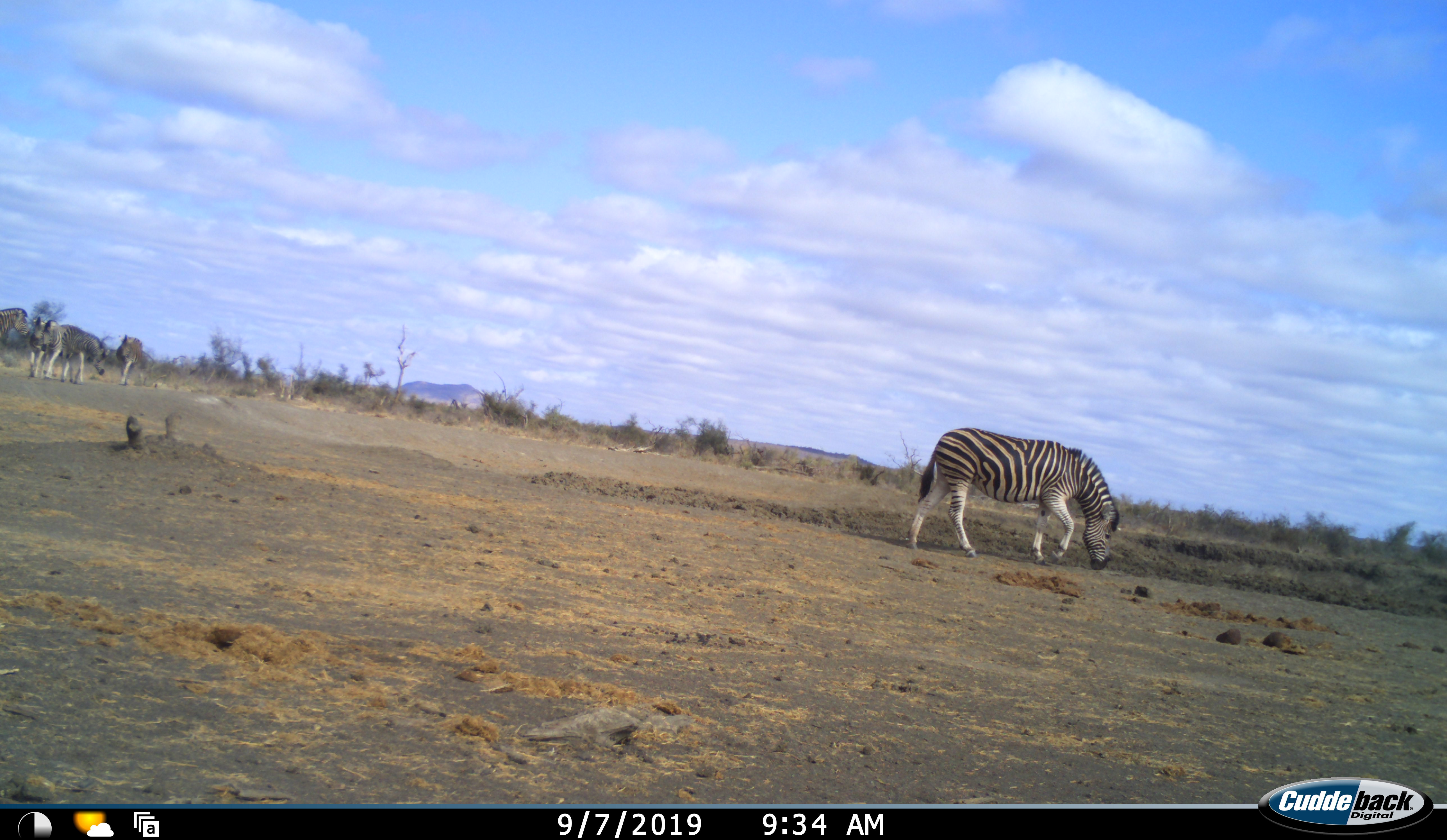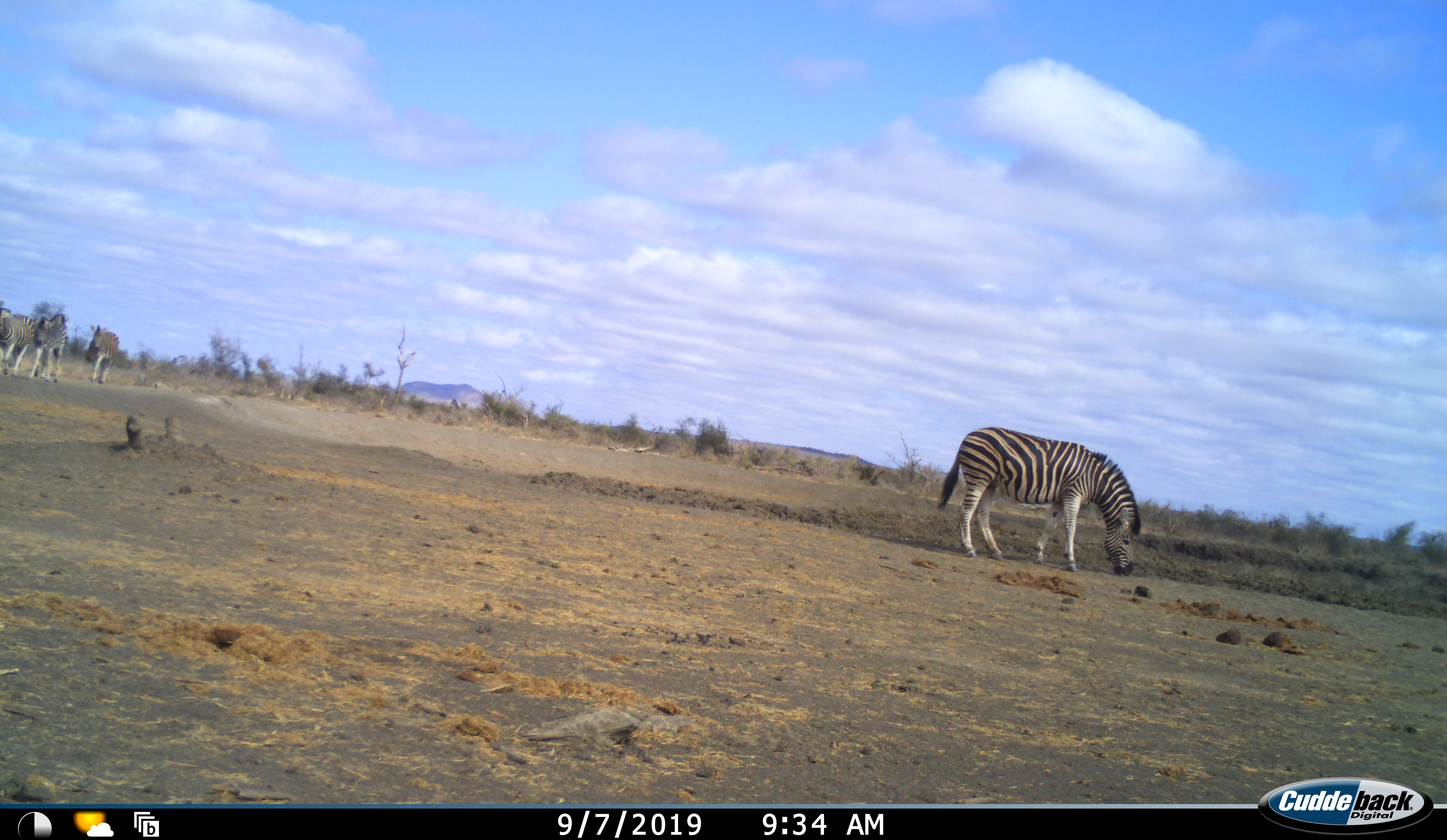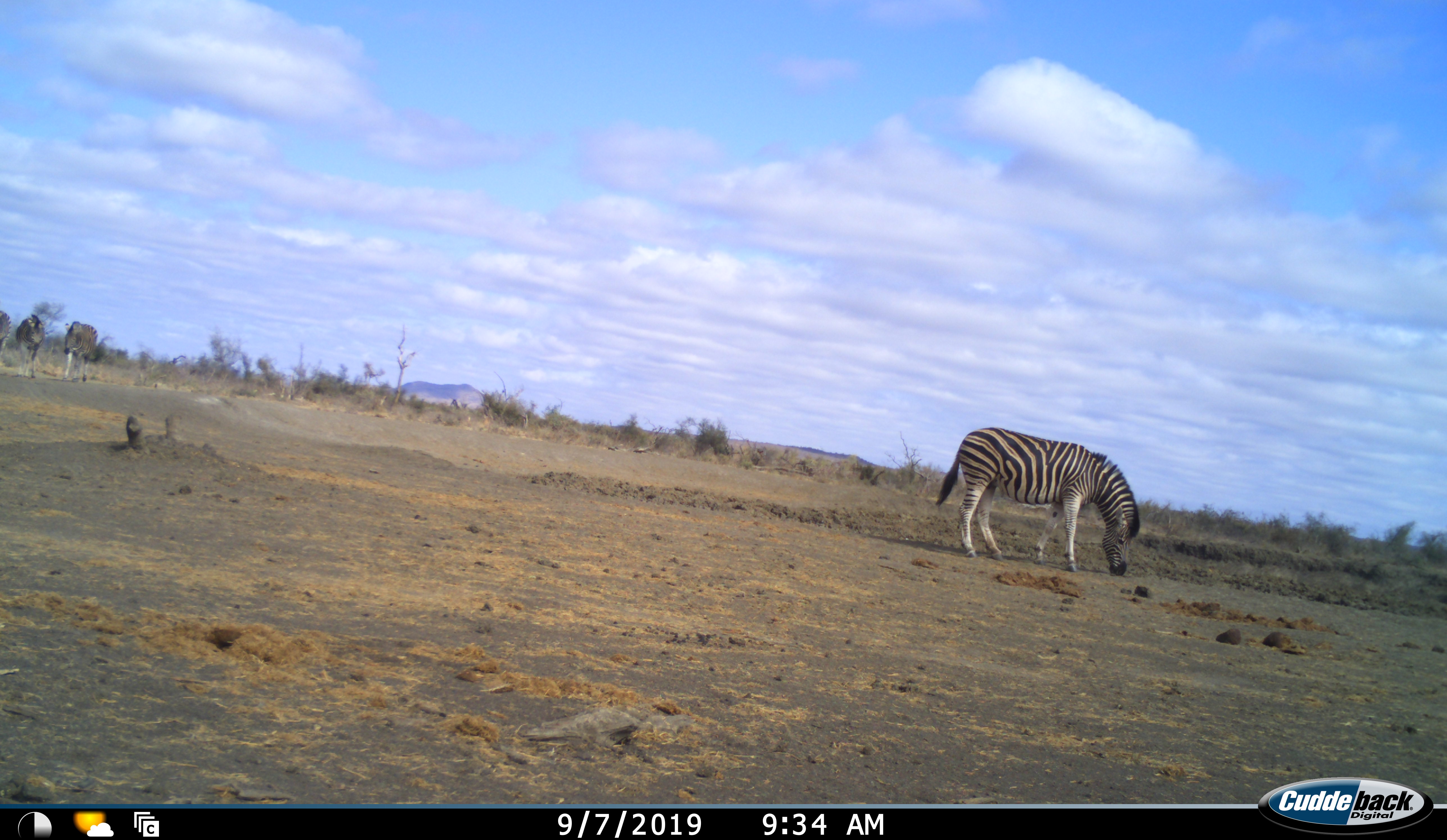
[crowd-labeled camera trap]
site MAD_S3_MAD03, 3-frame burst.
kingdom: Animalia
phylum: Chordata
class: Mammalia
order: Perissodactyla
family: Equidae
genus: Equus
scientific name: Equus quagga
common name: plains zebra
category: zebraplains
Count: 4.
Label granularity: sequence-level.